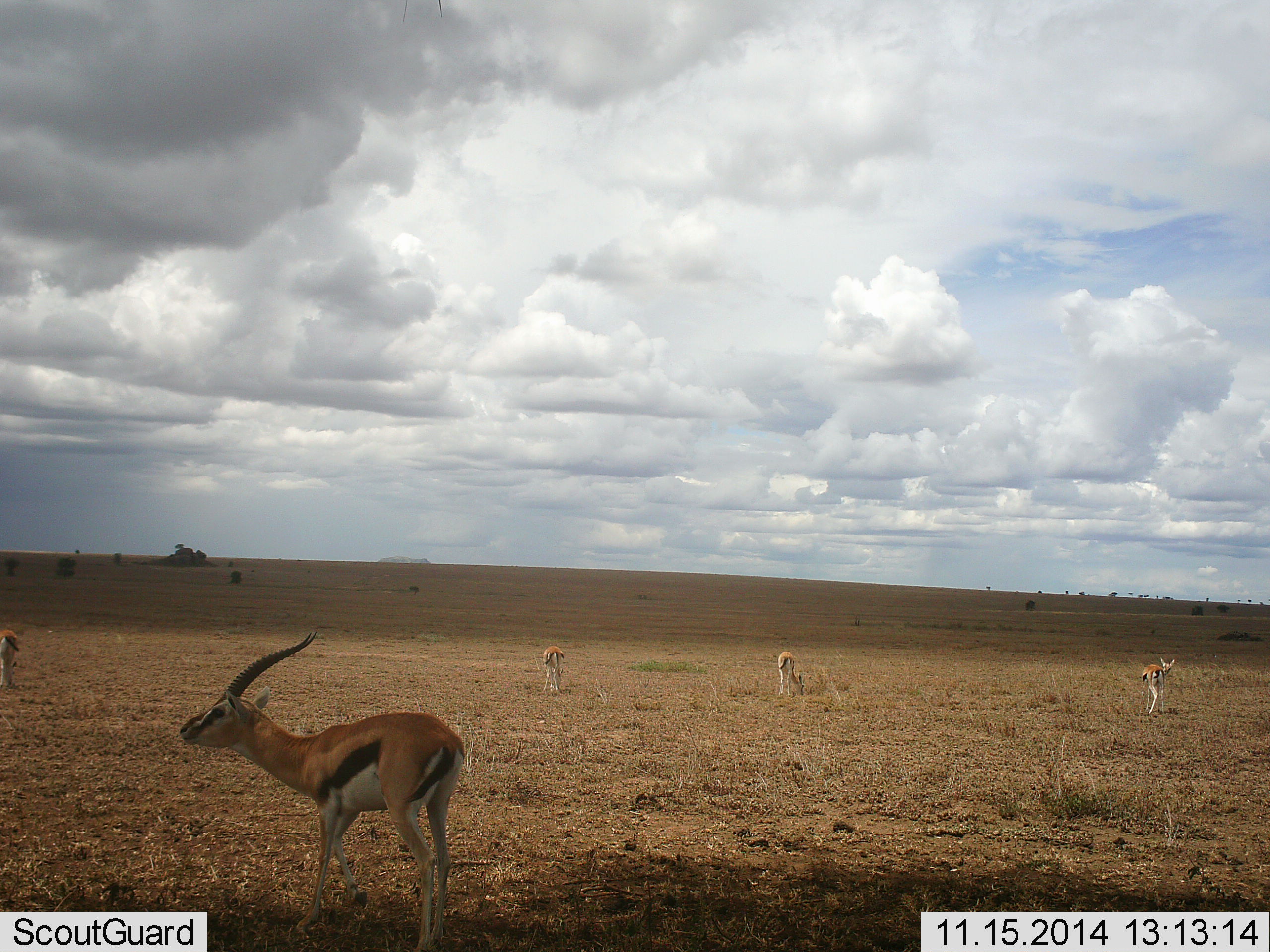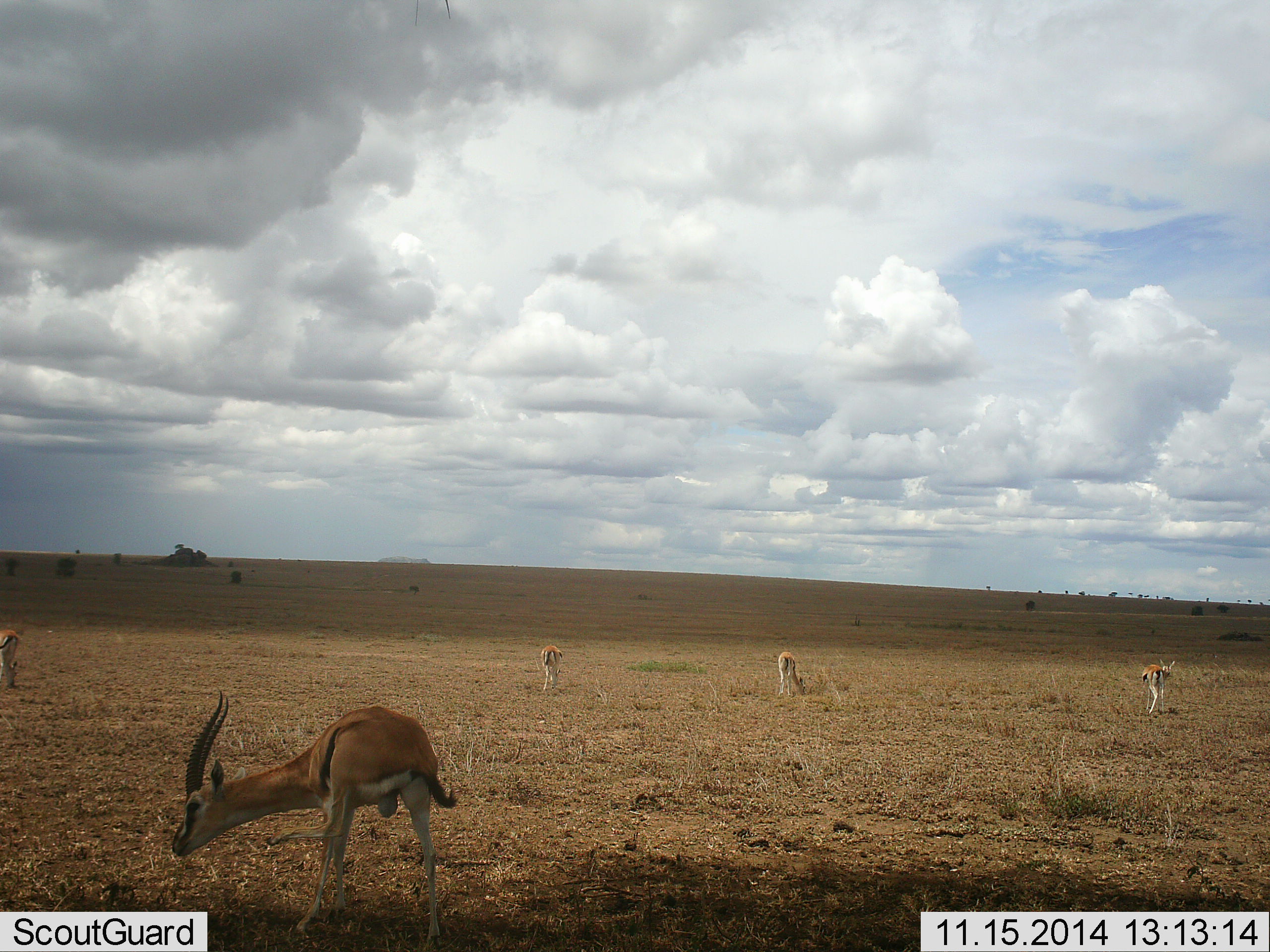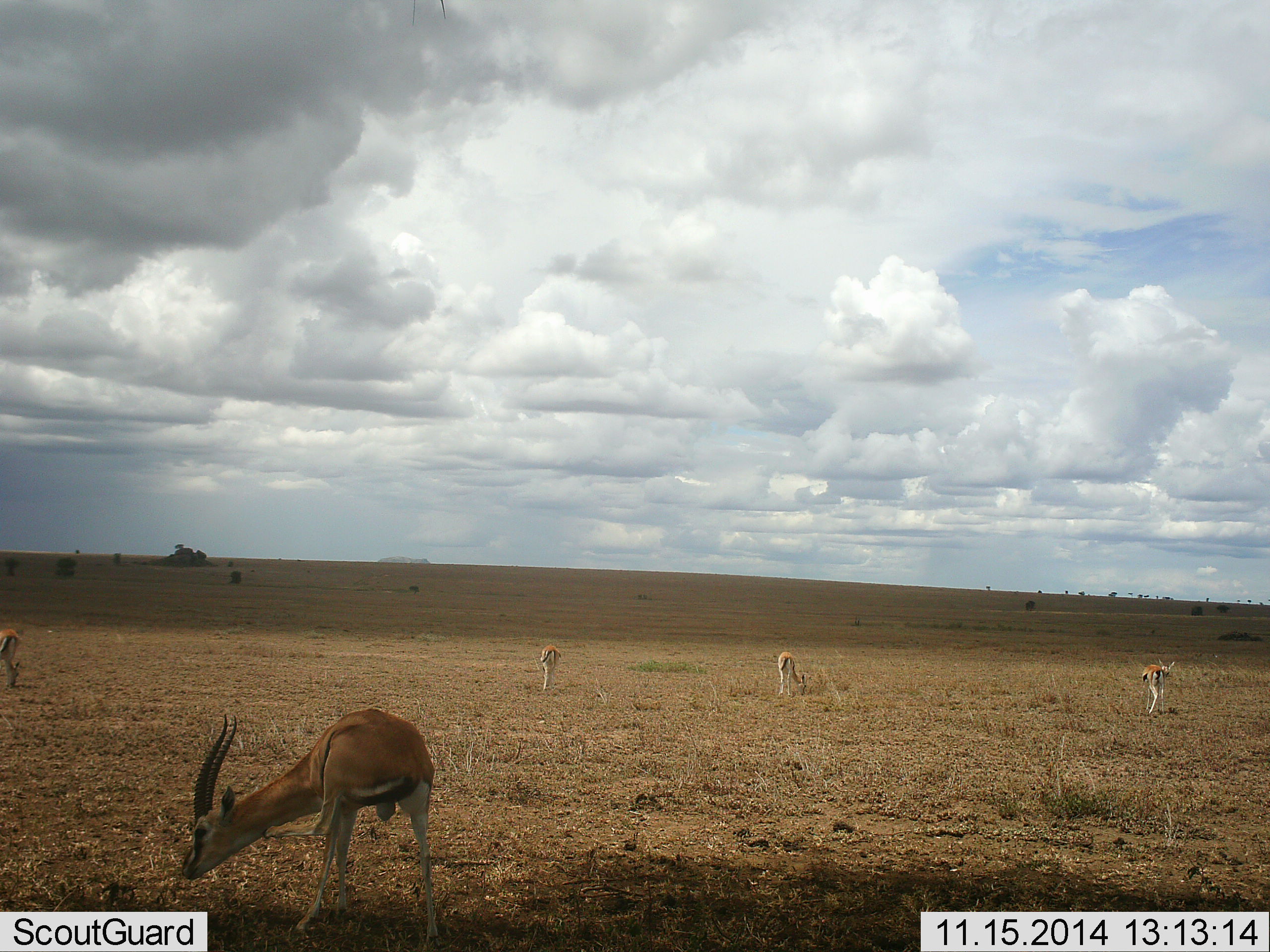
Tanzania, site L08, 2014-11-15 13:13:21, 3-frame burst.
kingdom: Animalia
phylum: Chordata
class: Mammalia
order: Artiodactyla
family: Bovidae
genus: Eudorcas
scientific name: Eudorcas thomsonii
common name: thomson's gazelle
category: gazellethomsons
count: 5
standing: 50%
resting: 0%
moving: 10%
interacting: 0%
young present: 10%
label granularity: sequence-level